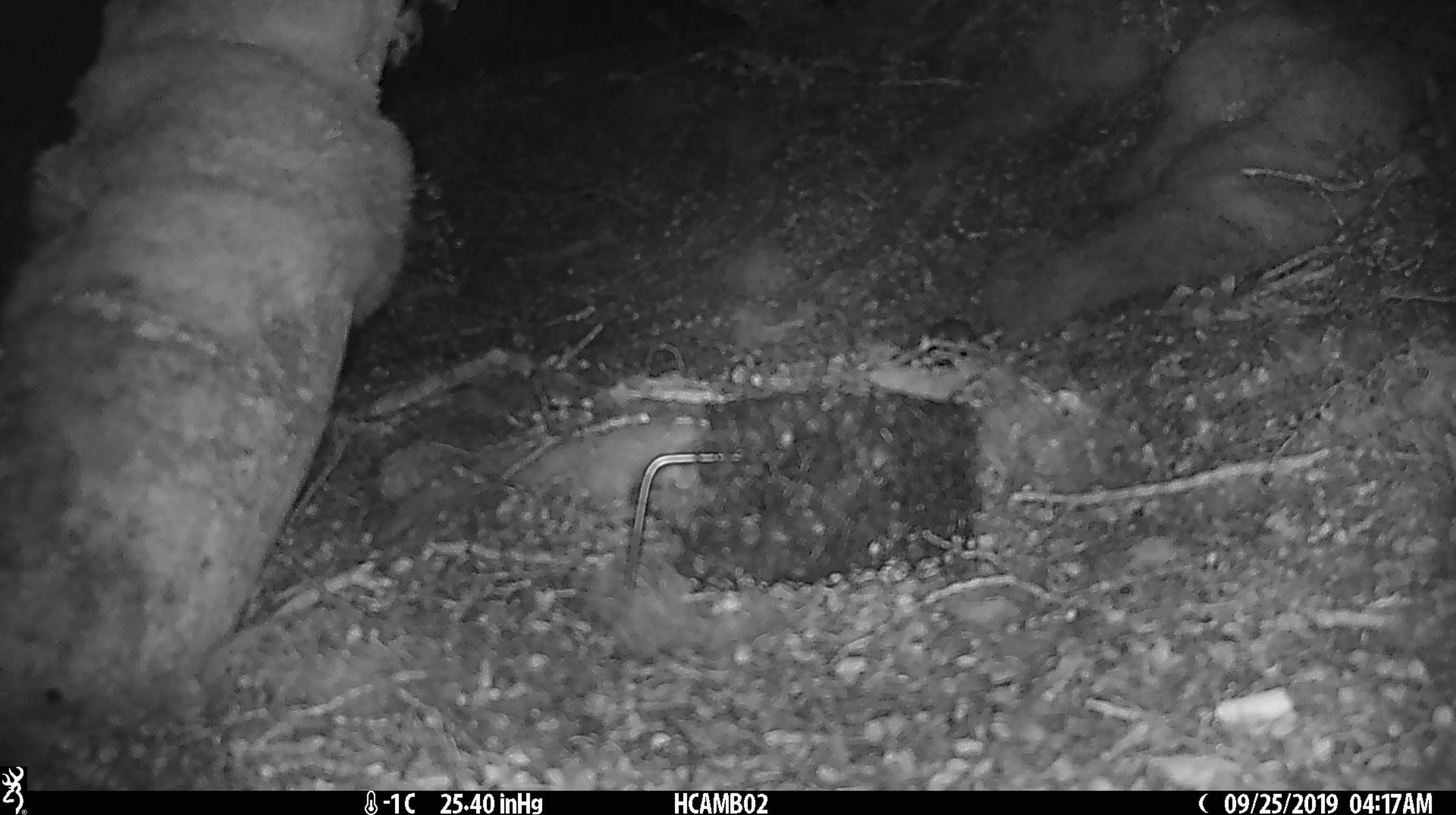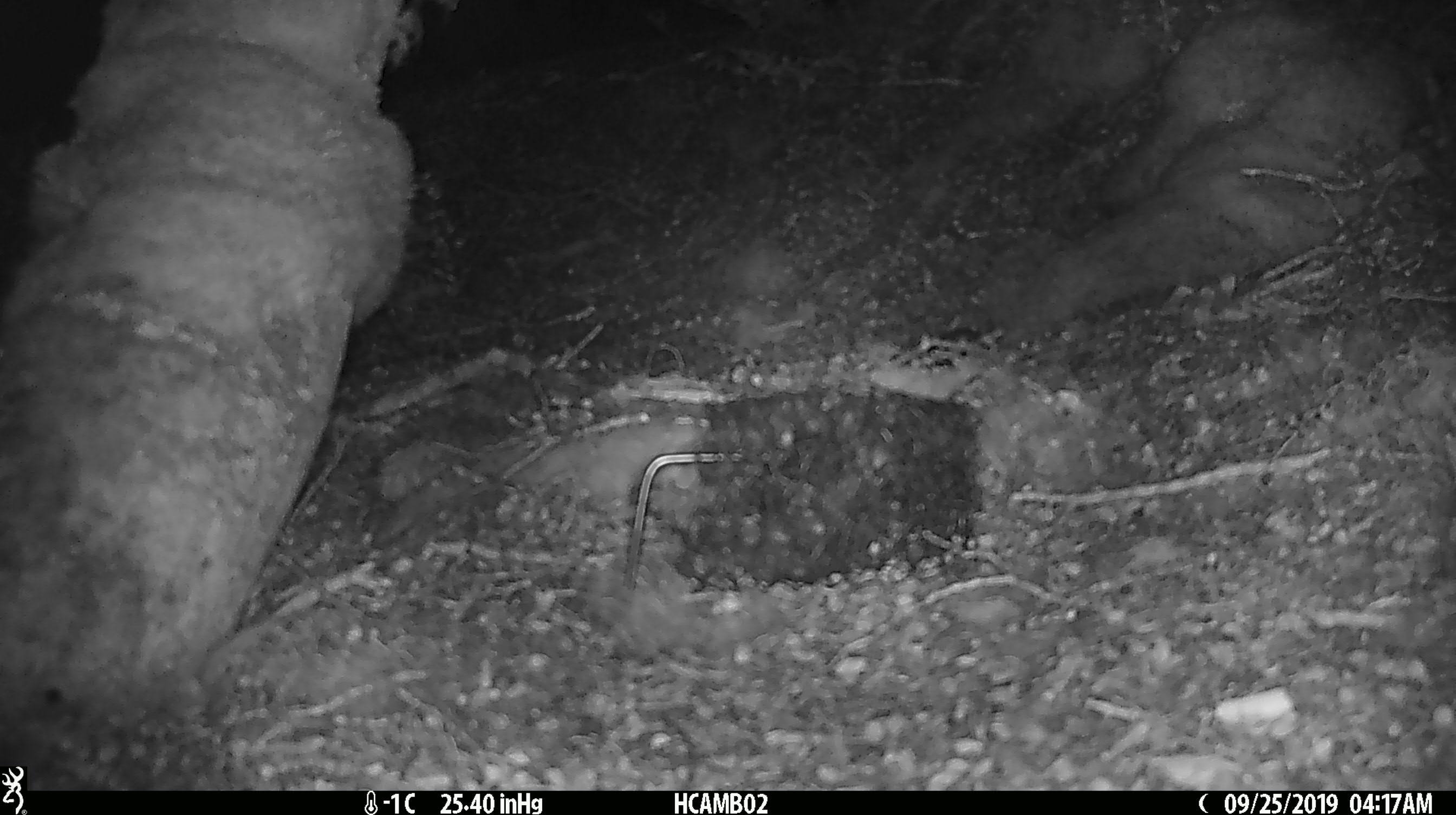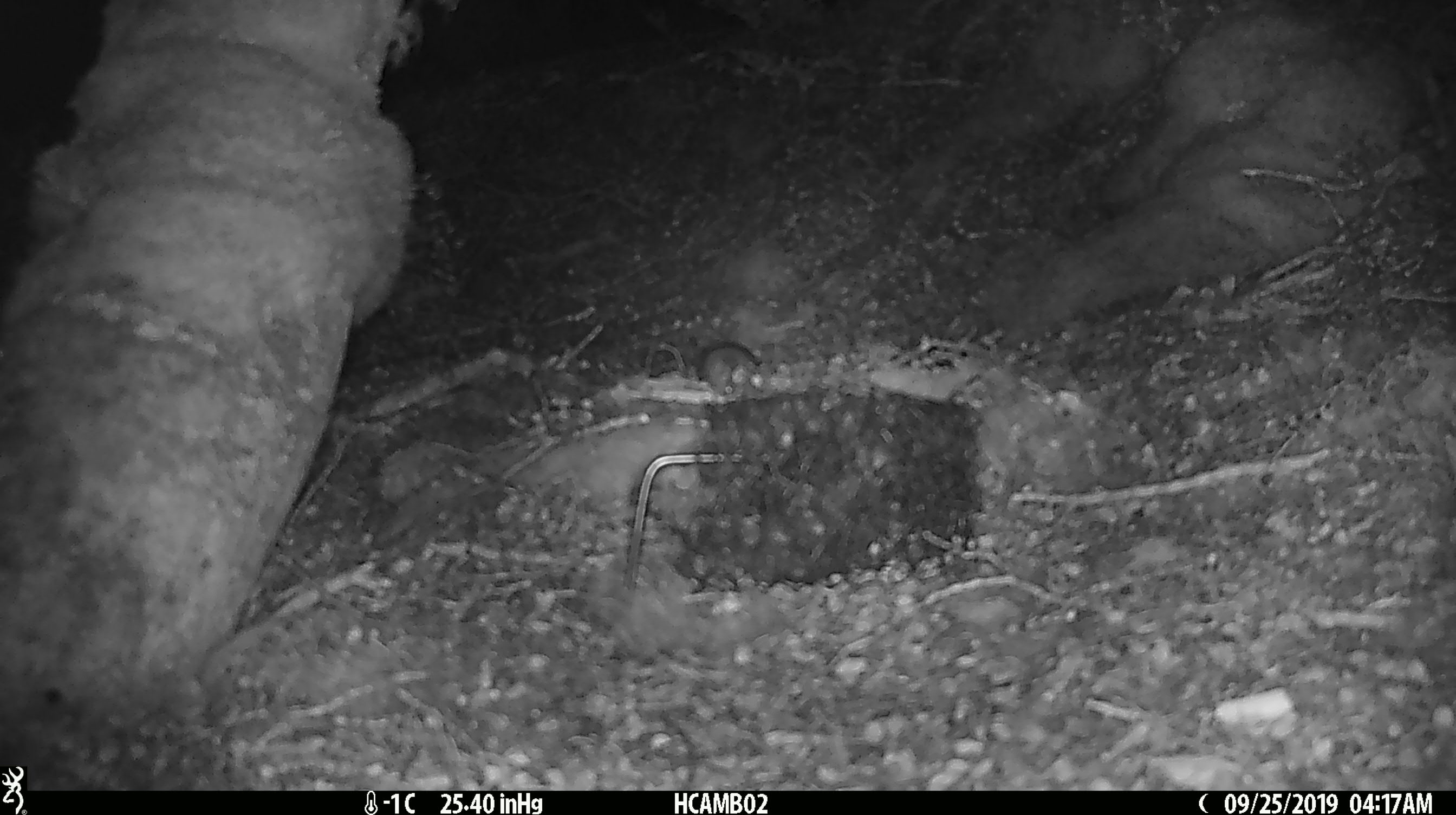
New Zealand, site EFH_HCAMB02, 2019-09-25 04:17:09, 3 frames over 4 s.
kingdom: Animalia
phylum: Chordata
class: Mammalia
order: Rodentia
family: Muridae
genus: Mus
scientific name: Mus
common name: mouse